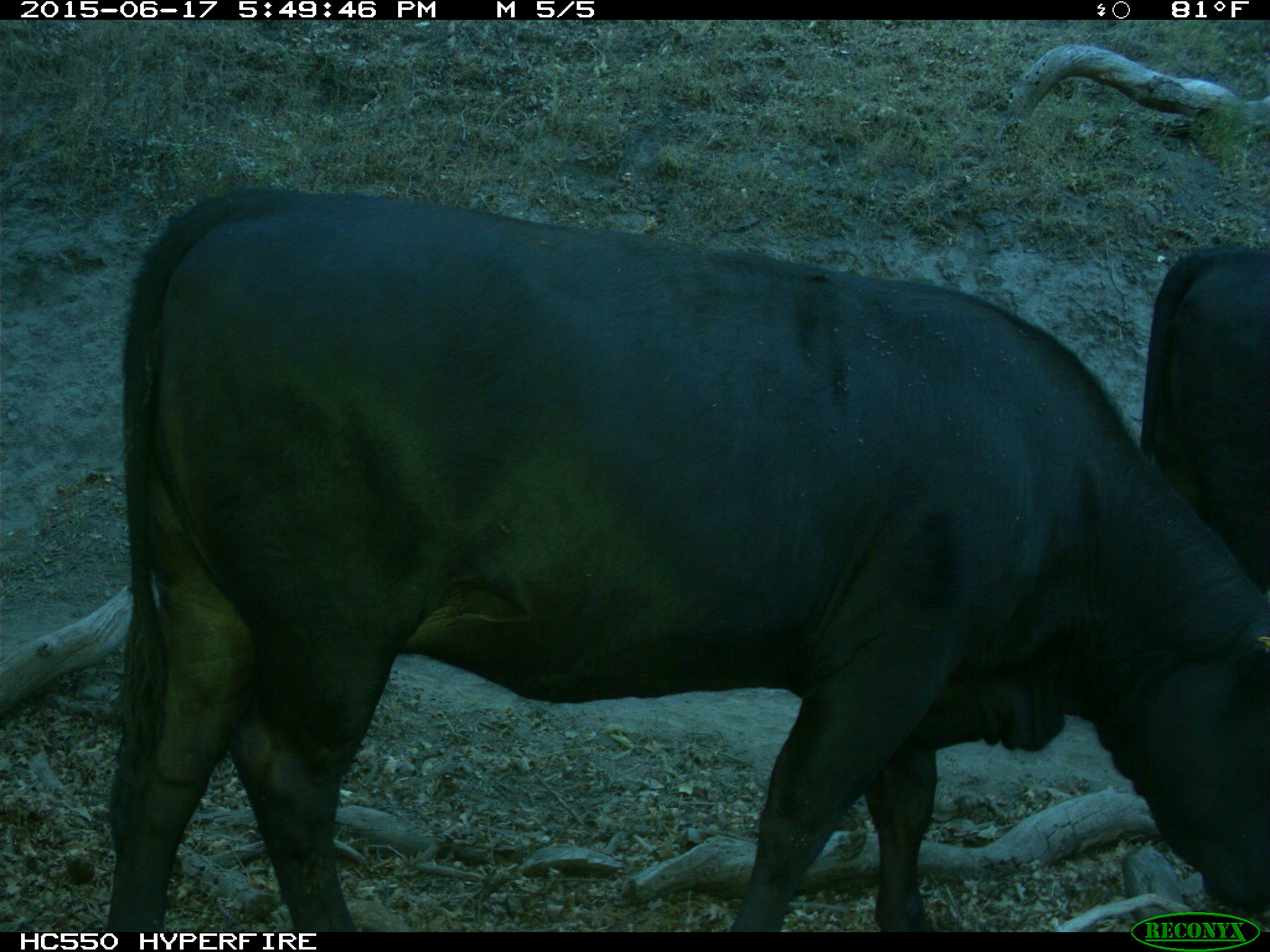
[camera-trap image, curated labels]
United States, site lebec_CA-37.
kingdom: Animalia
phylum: Chordata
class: Mammalia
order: Artiodactyla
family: Bovidae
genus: Bos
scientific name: Bos taurus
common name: domestic cow